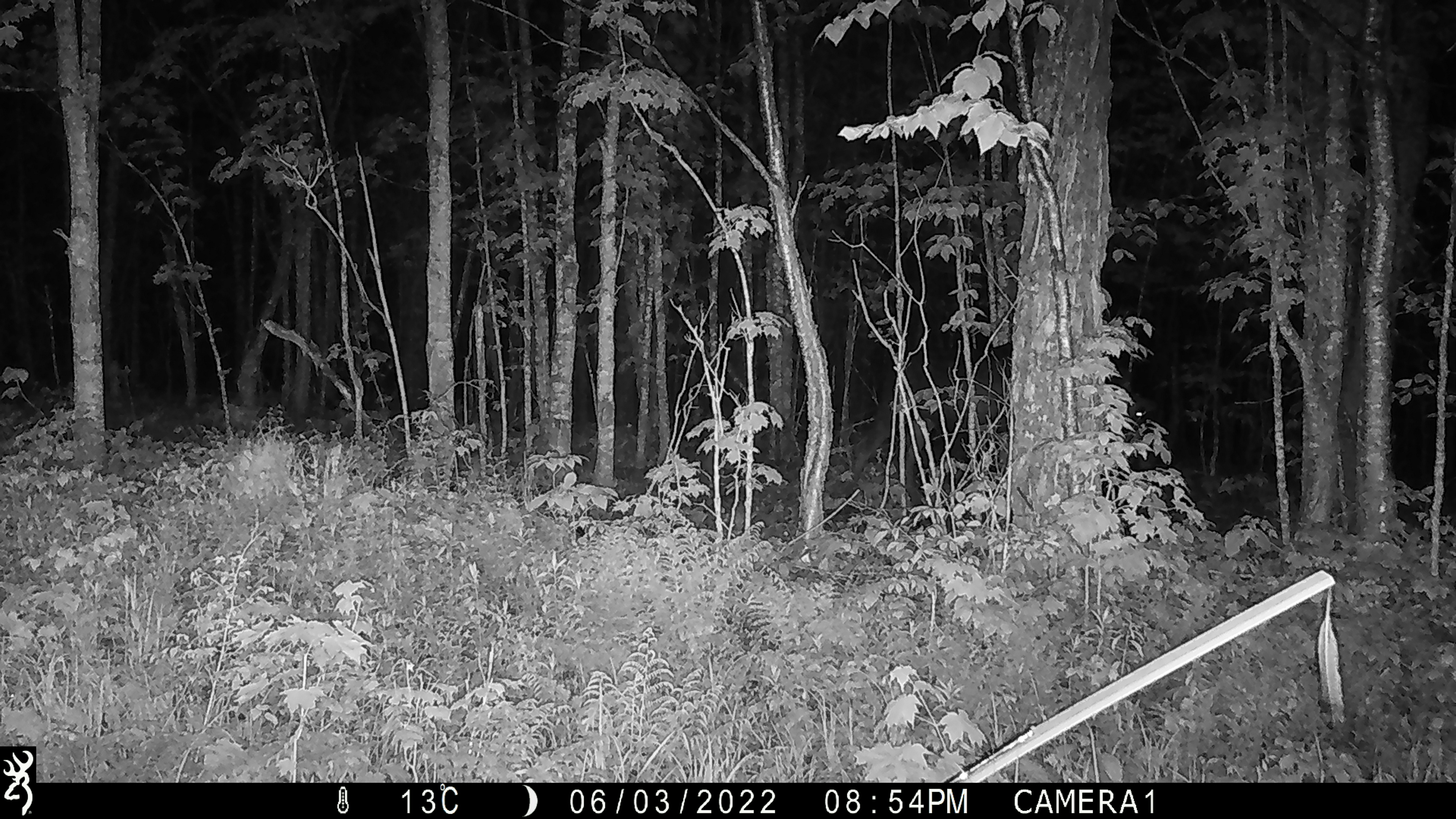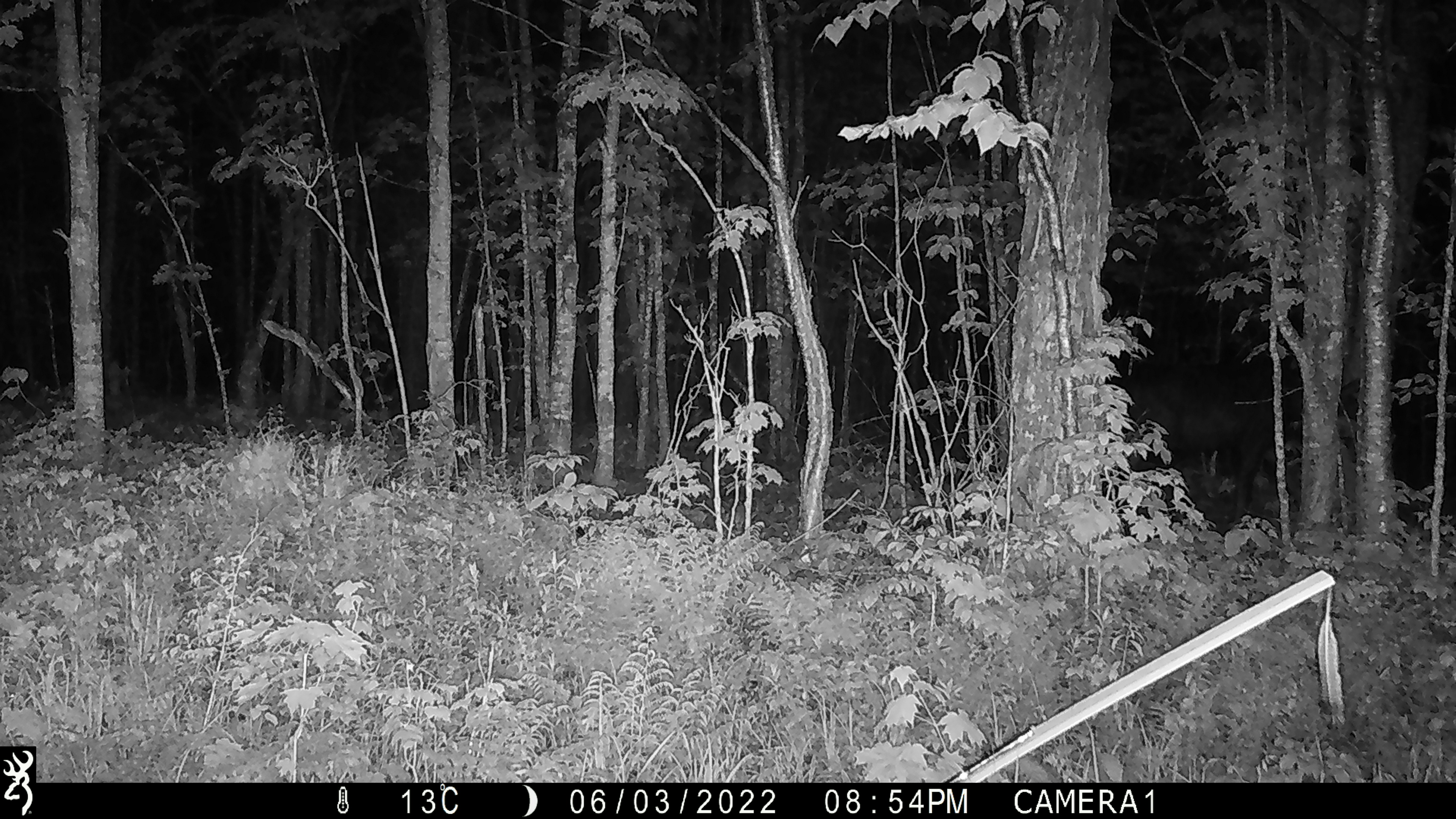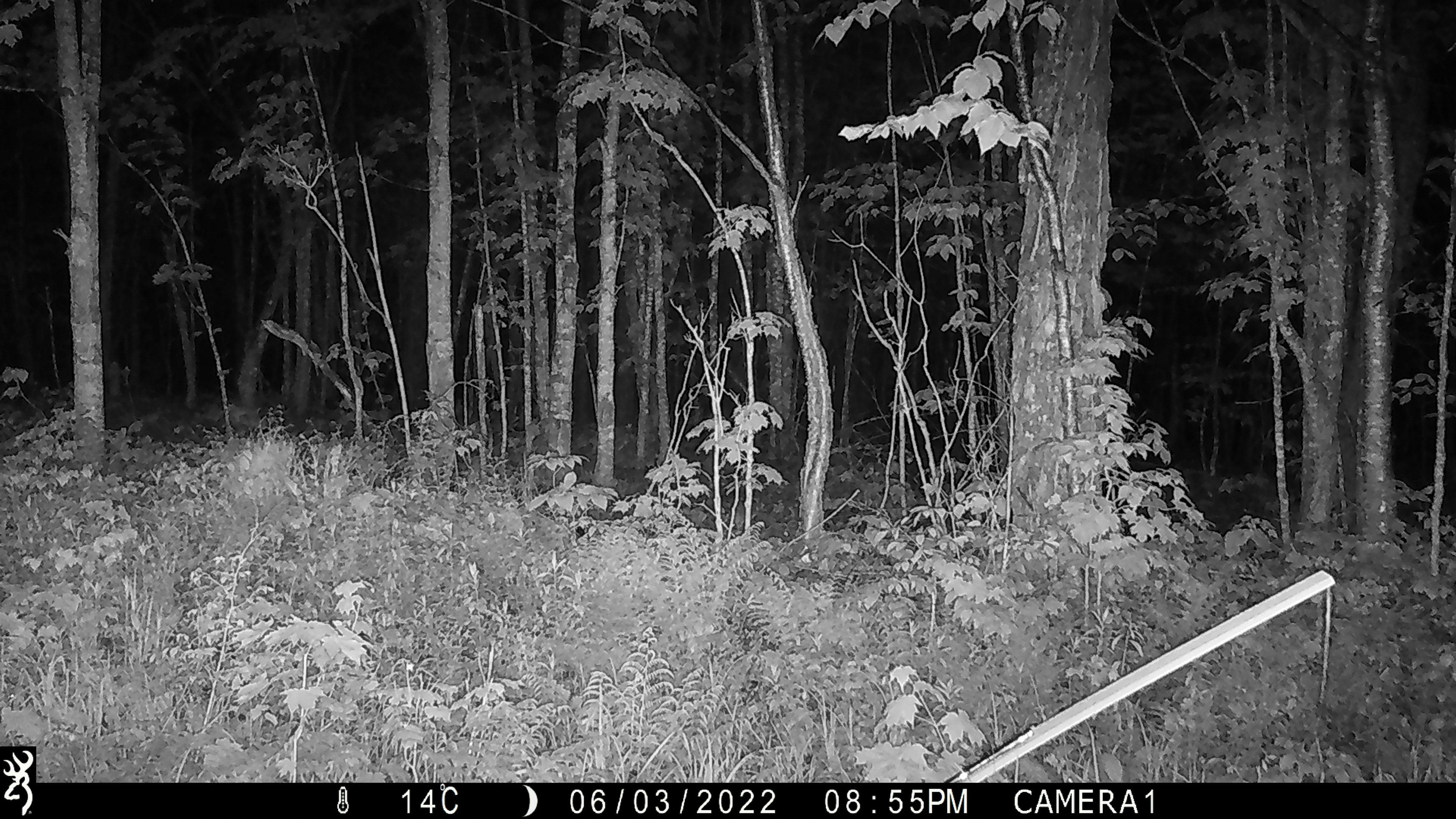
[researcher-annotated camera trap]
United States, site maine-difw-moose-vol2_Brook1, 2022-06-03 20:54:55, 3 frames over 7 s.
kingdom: Animalia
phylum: Chordata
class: Mammalia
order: Artiodactyla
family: Cervidae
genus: Alces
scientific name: Alces alces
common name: moose